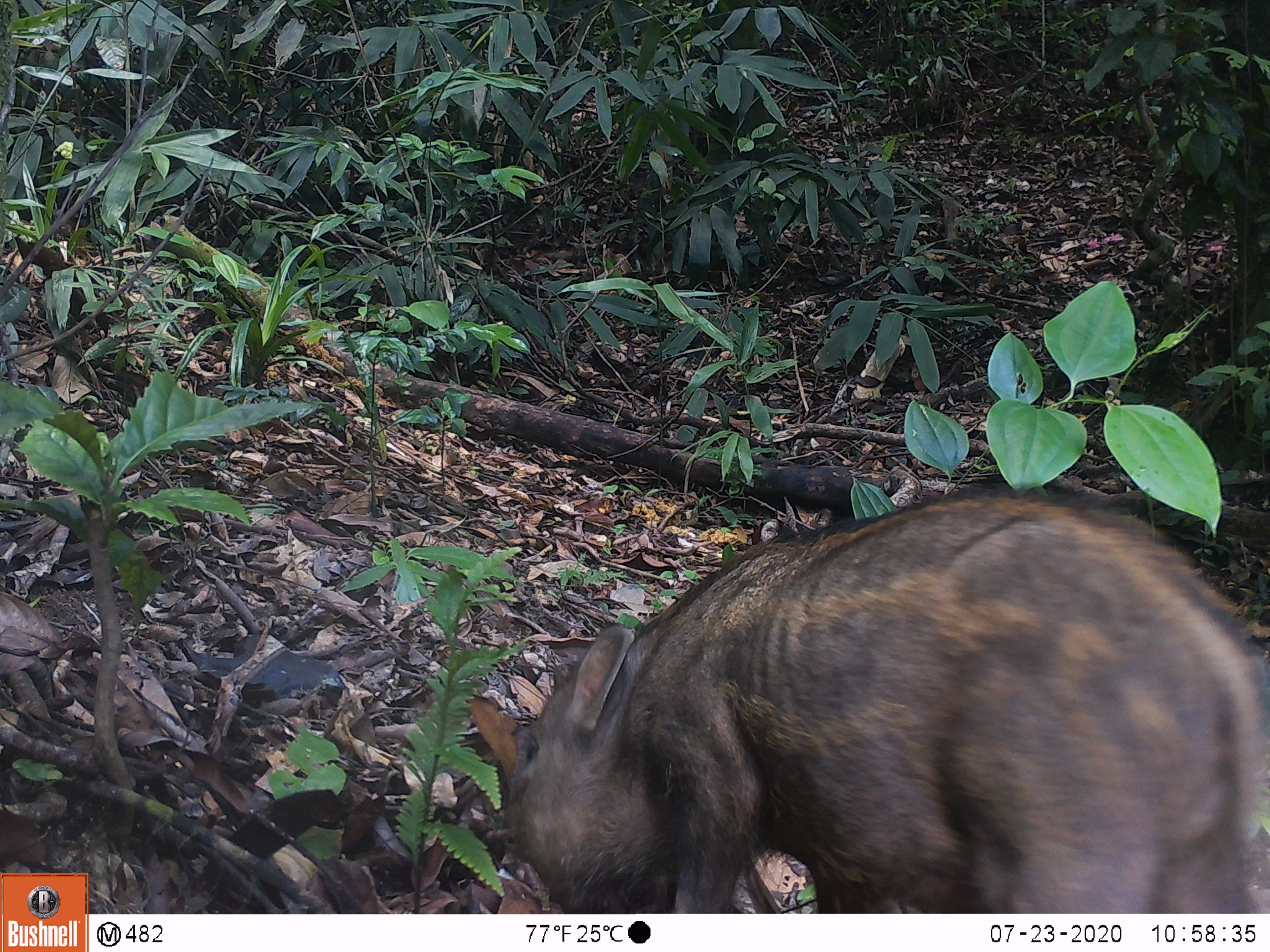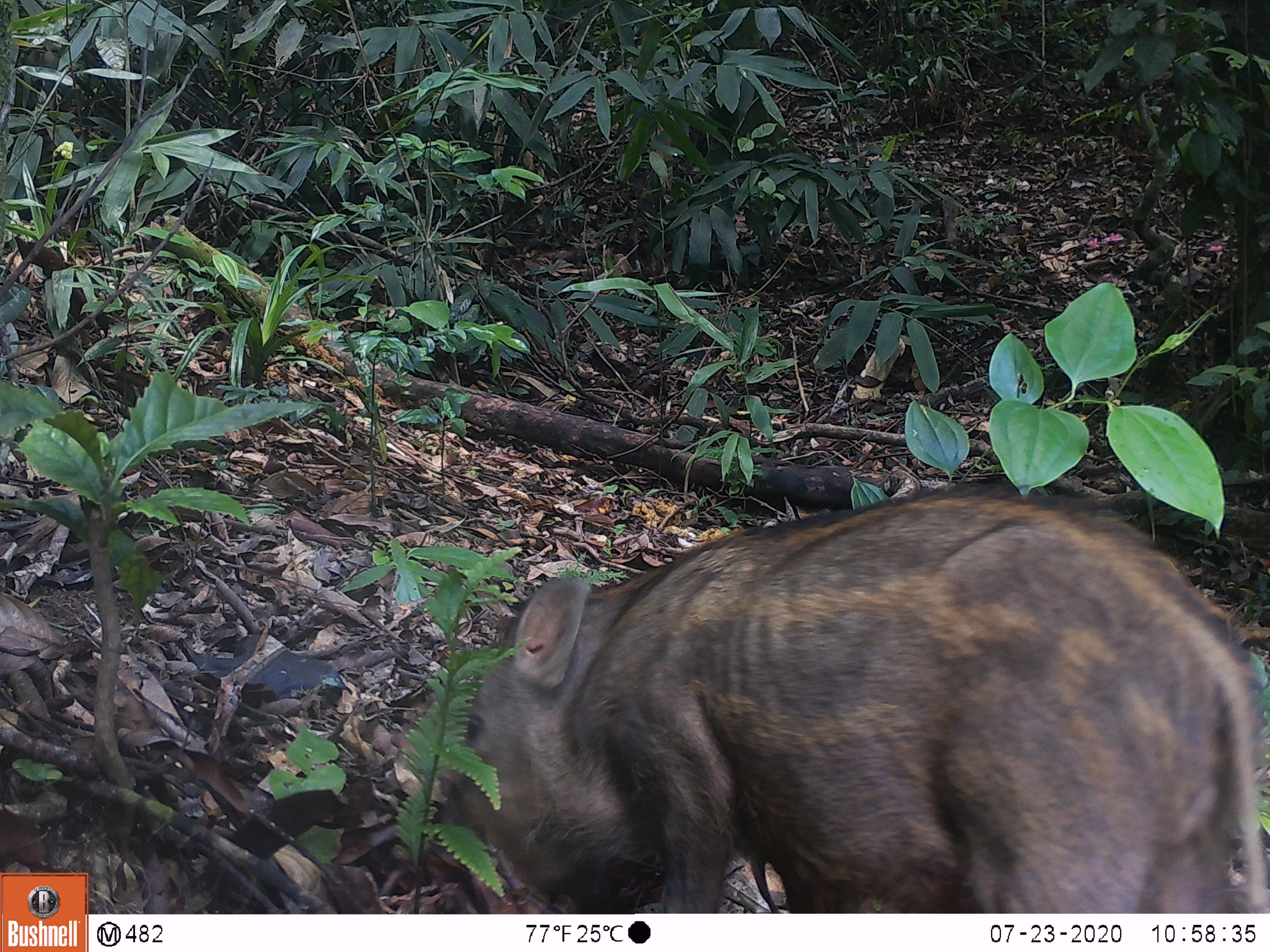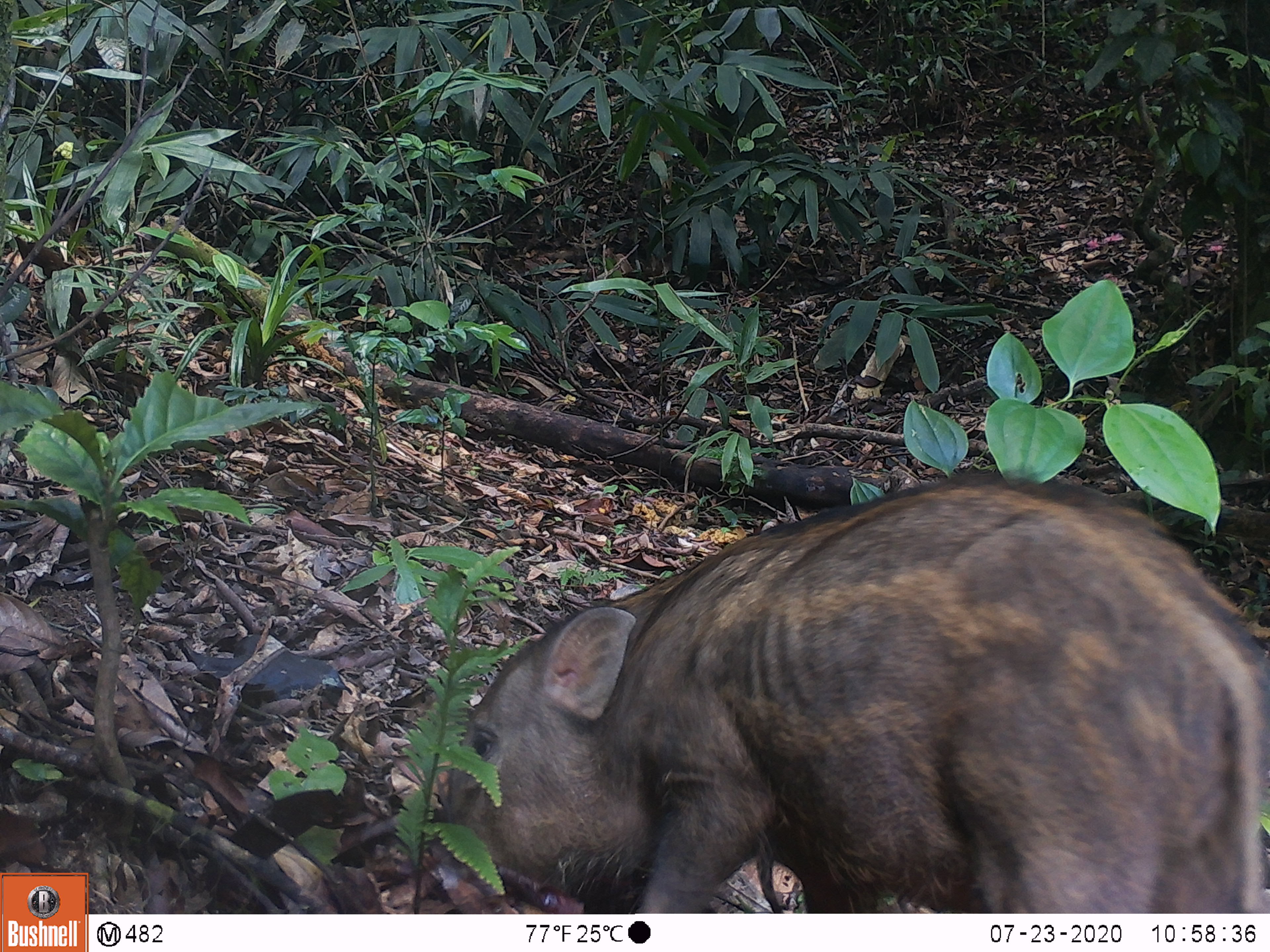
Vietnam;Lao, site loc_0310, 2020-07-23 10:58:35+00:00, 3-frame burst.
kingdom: Animalia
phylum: Chordata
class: Mammalia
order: Artiodactyla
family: Suidae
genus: Sus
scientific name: Sus scrofa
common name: eurasian wild pig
Eurasian wild pig (Sus scrofa). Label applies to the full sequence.